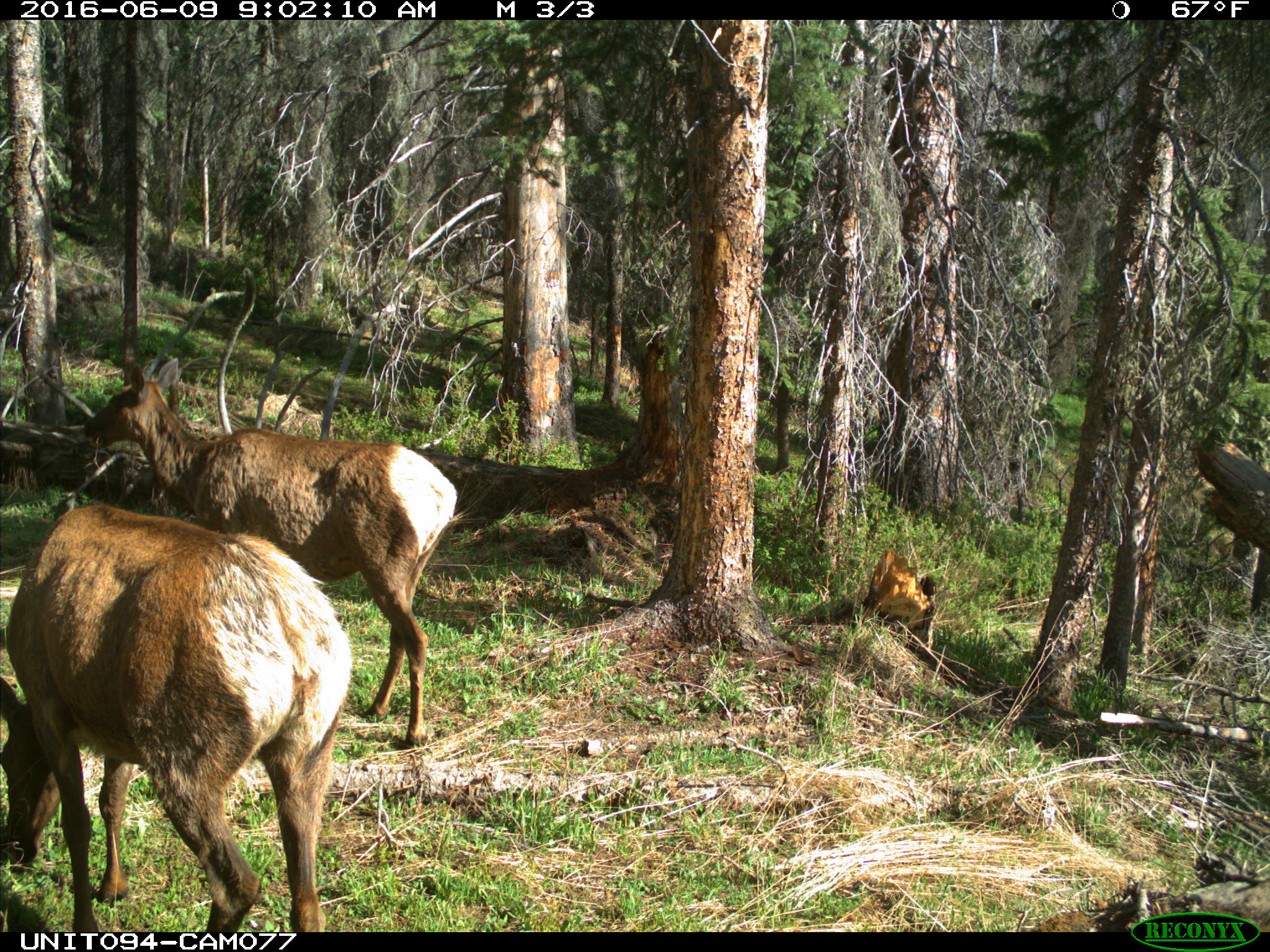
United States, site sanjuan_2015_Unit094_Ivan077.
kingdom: Animalia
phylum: Chordata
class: Mammalia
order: Artiodactyla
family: Cervidae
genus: Cervus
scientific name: Cervus elaphus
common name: red deer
Cervus elaphus (red deer).